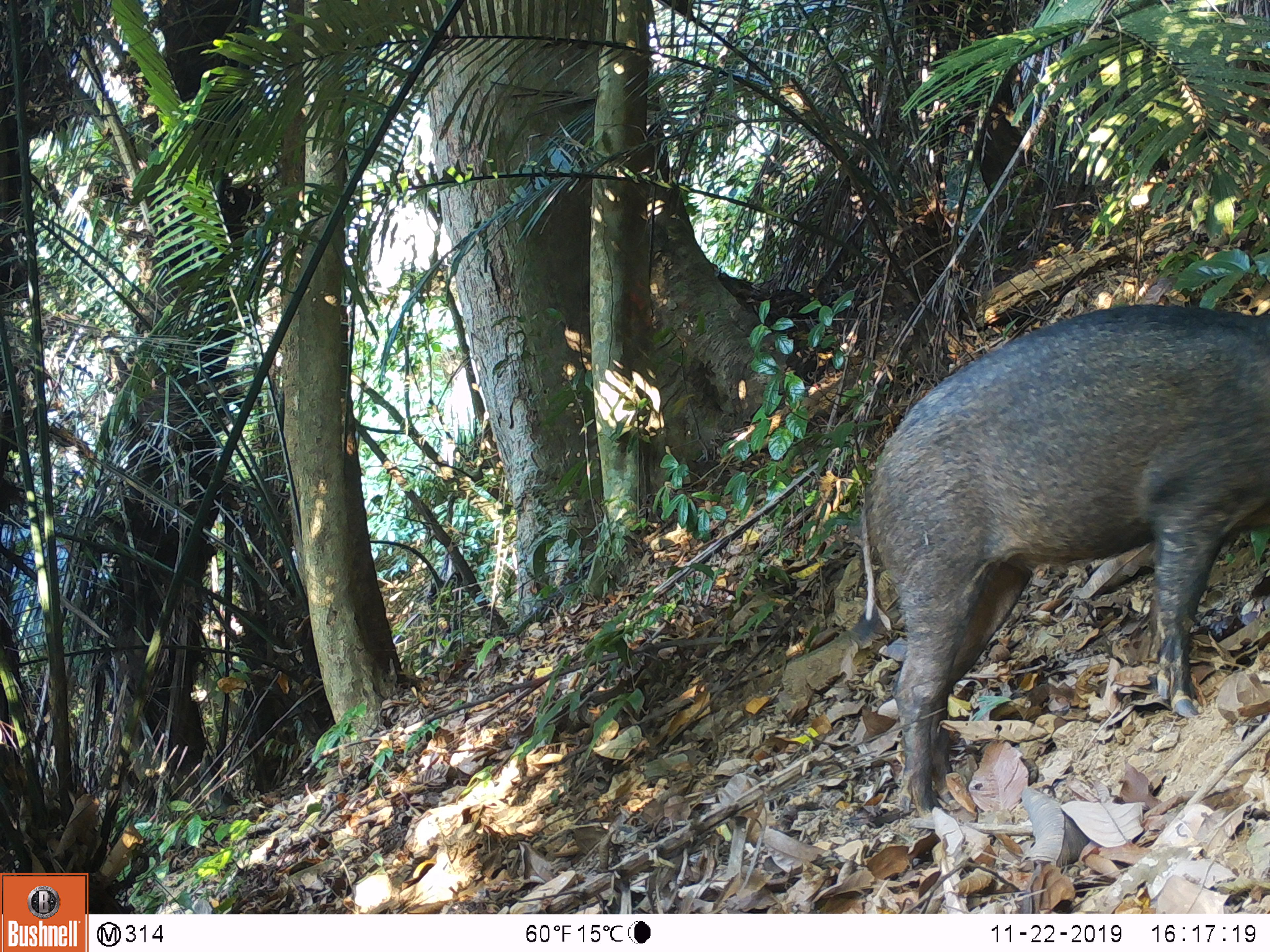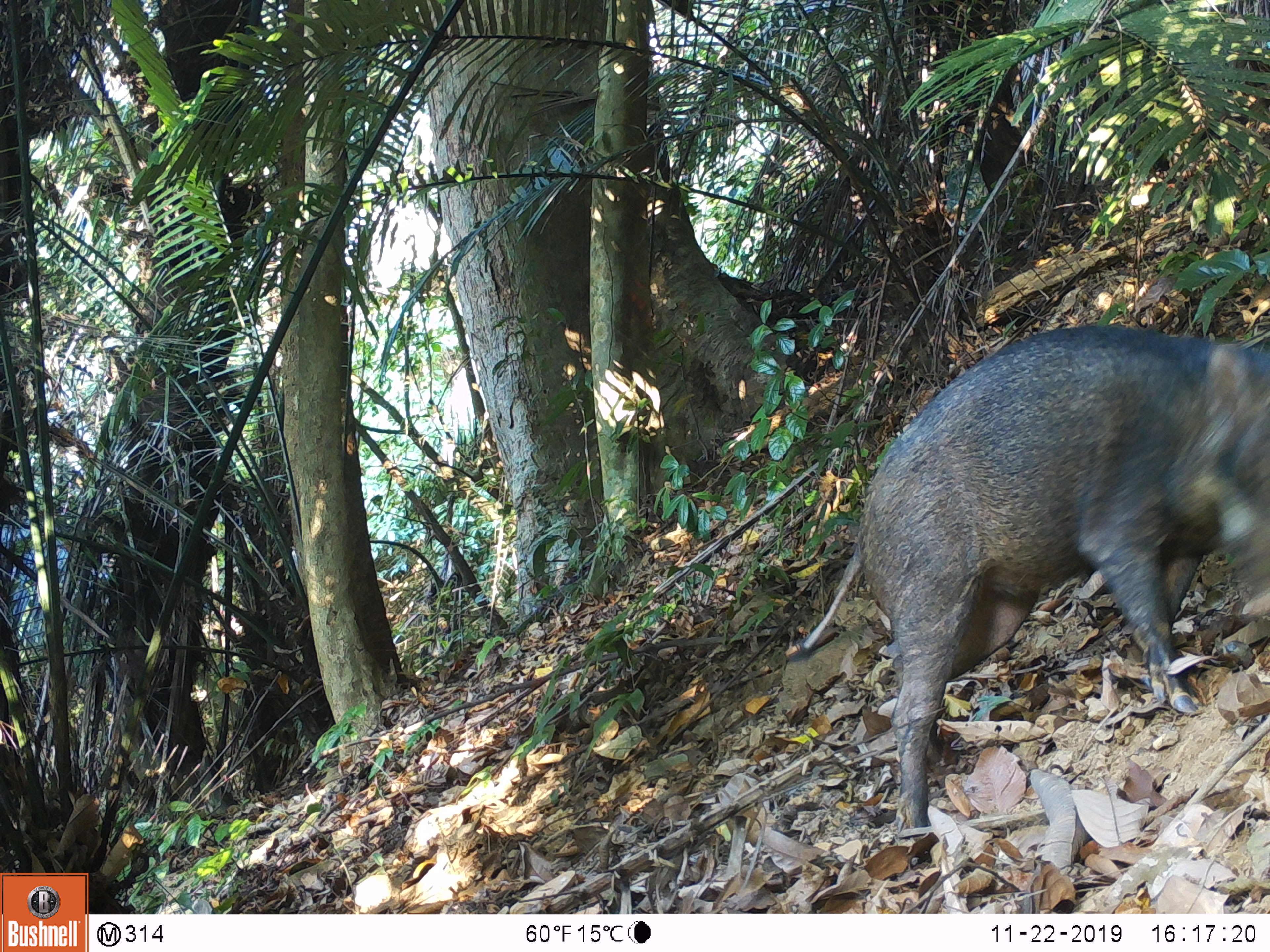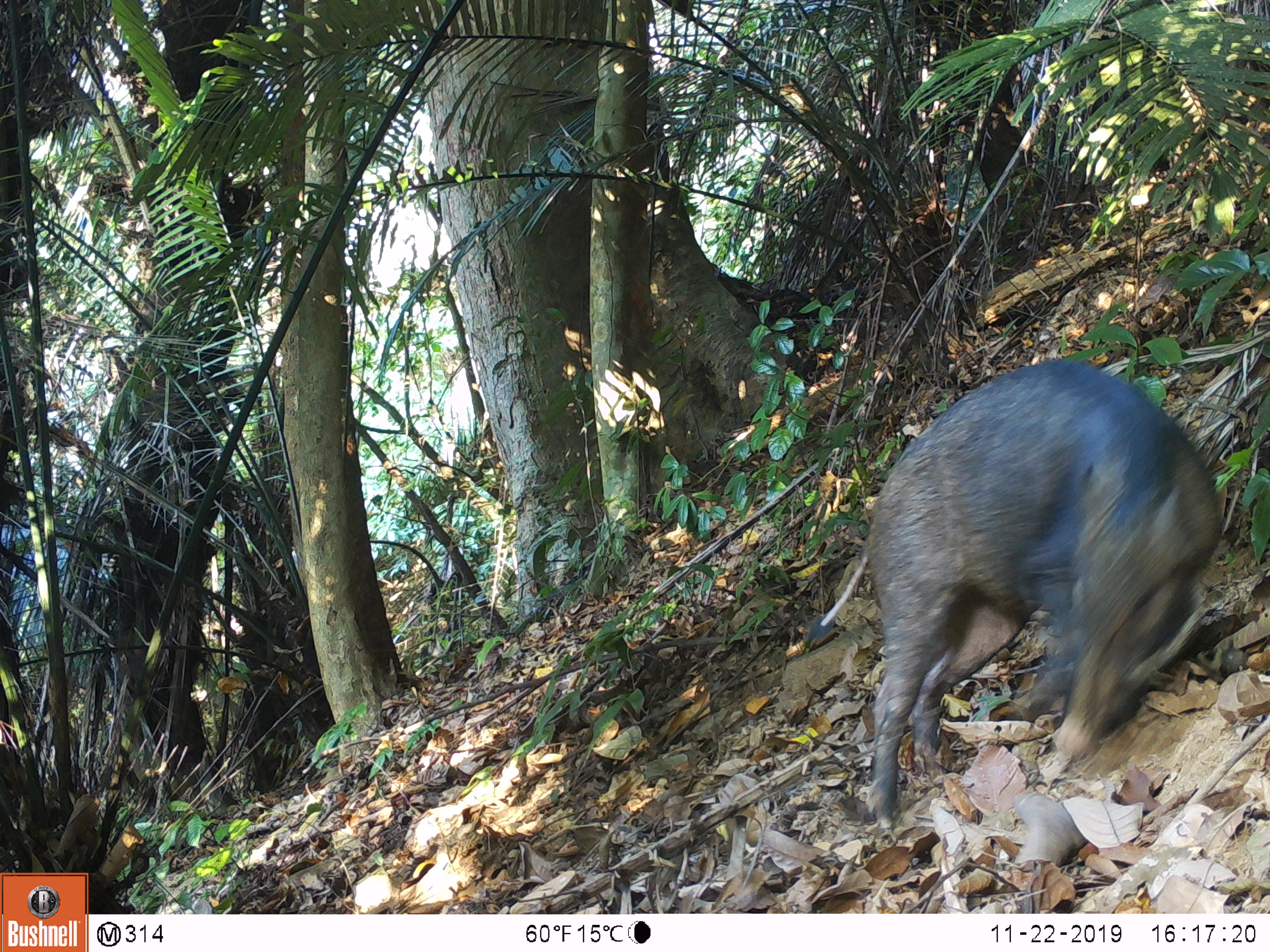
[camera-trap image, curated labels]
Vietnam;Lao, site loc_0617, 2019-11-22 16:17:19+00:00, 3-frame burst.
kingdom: Animalia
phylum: Chordata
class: Mammalia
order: Artiodactyla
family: Suidae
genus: Sus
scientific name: Sus scrofa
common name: eurasian wild pig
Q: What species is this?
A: Eurasian wild pig (Sus scrofa).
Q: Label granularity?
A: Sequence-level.